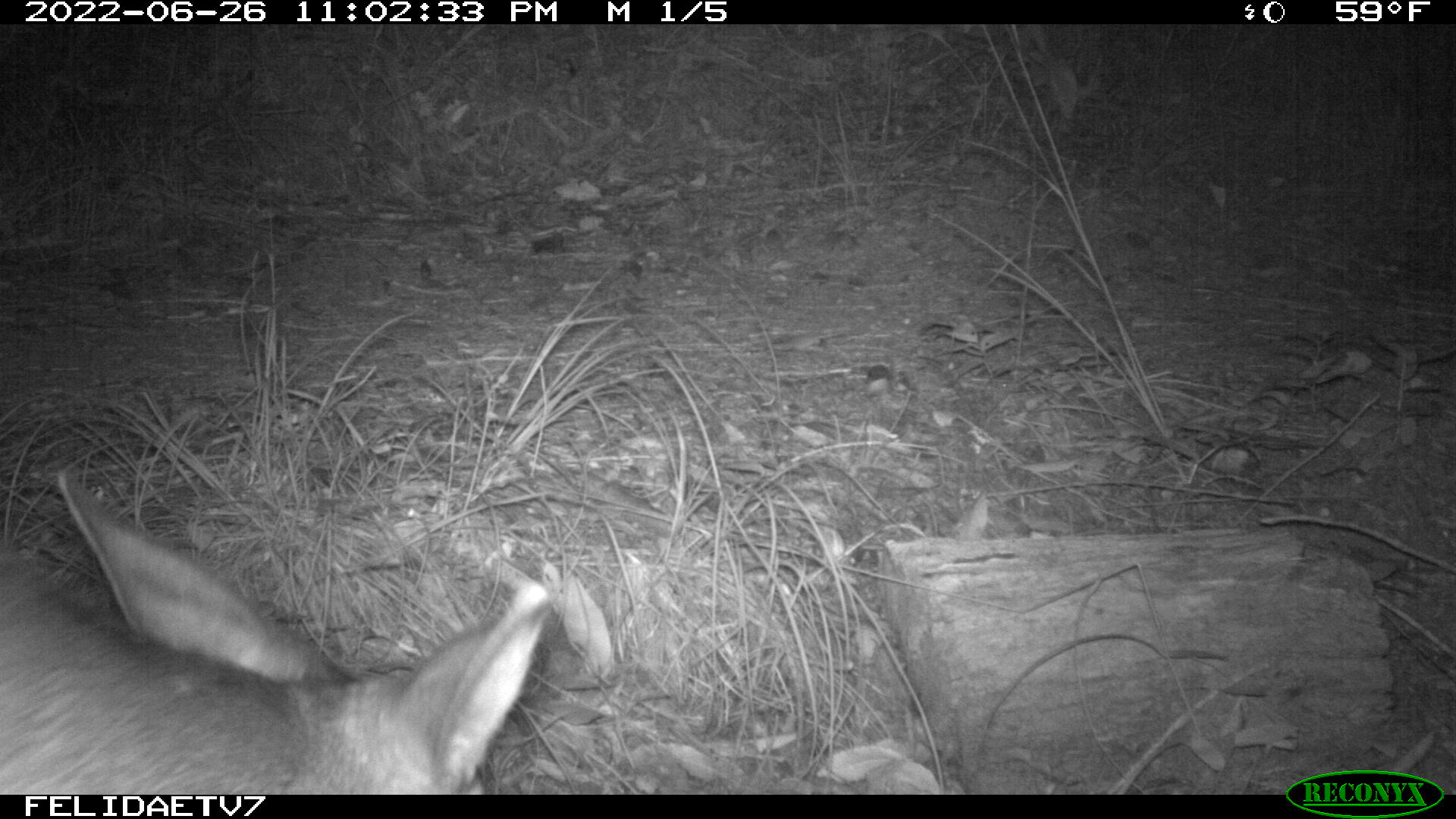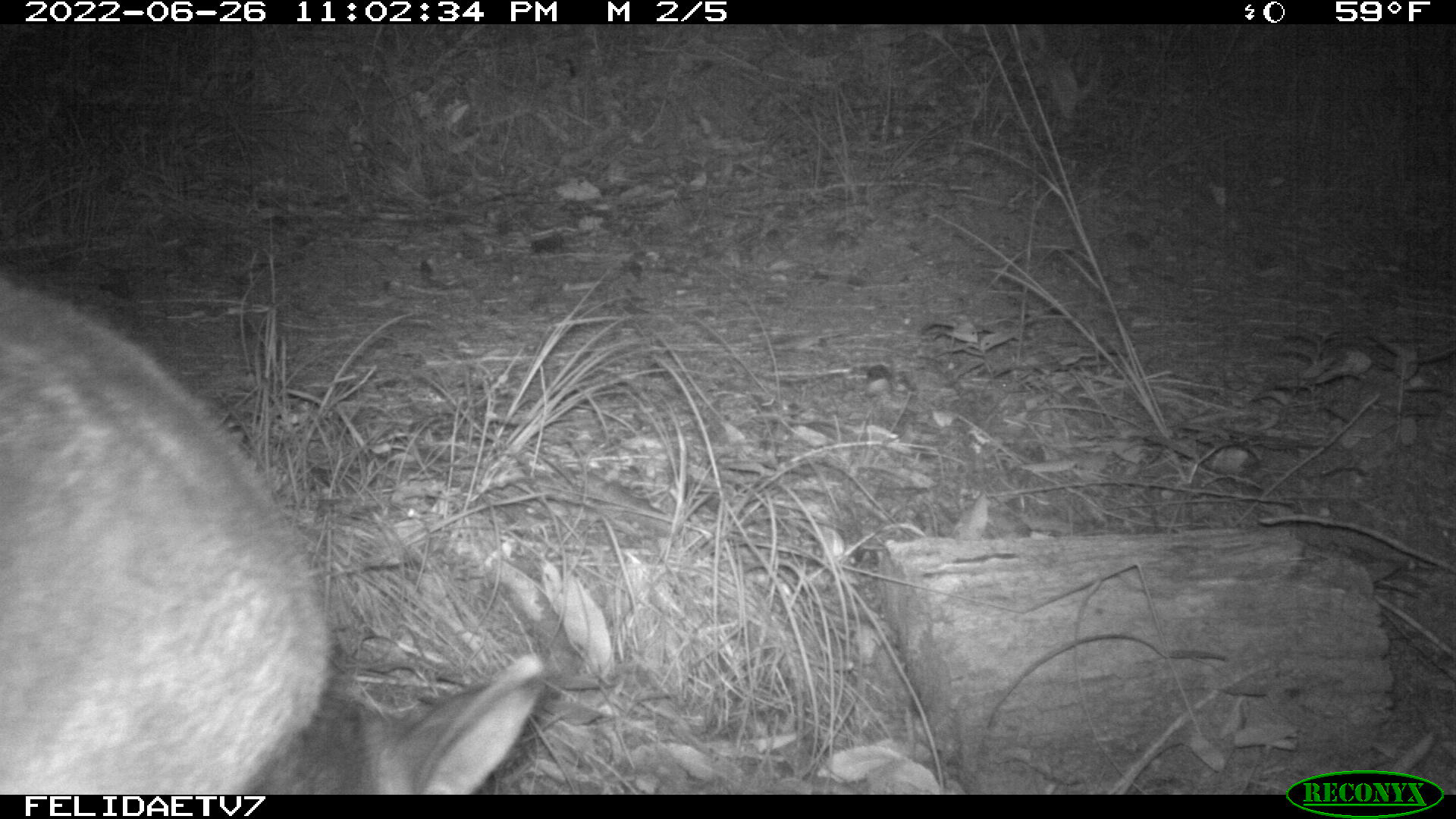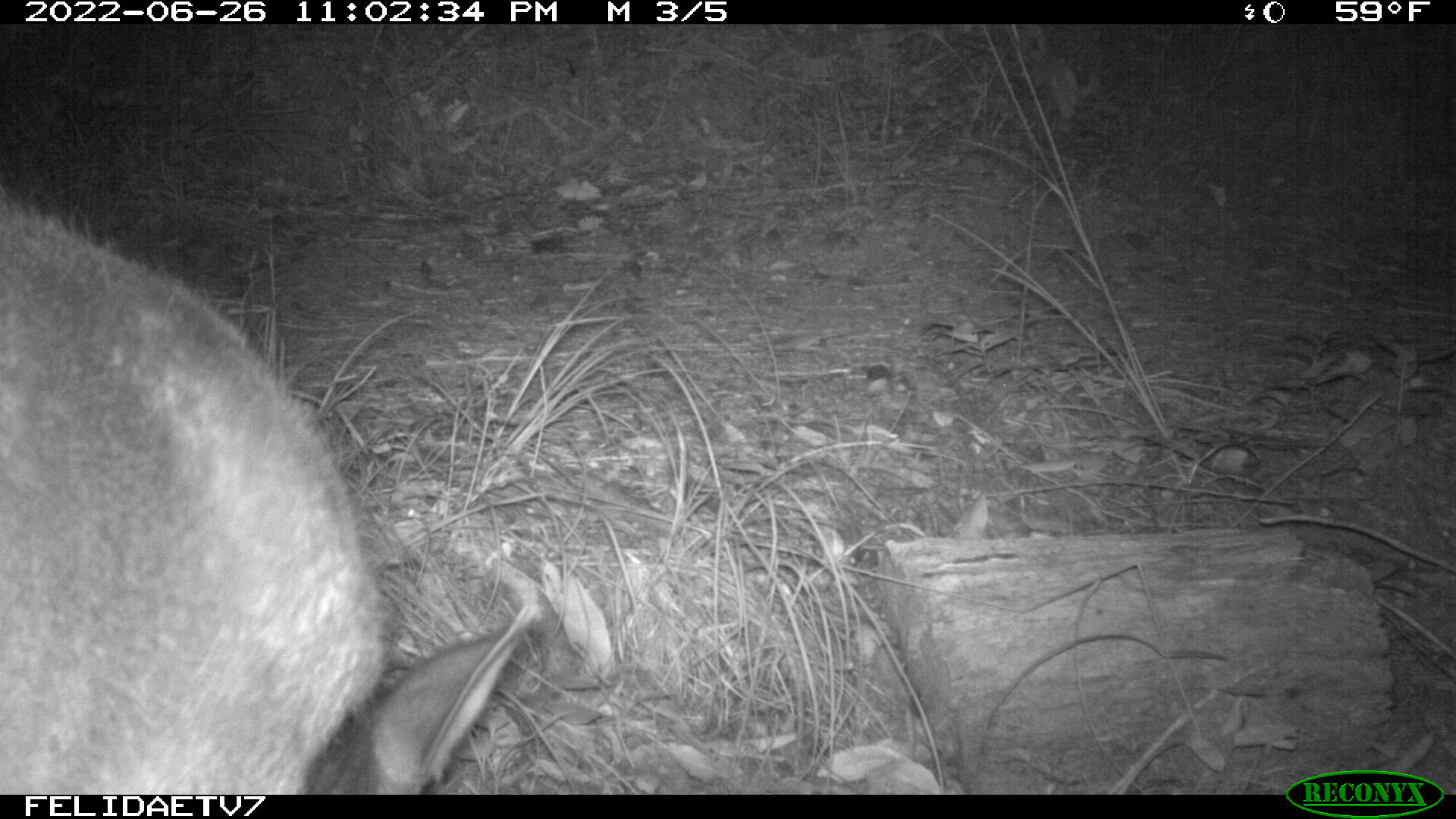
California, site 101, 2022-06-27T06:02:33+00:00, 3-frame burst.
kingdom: Animalia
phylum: Chordata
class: Mammalia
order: Artiodactyla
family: Cervidae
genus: Odocoileus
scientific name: Odocoileus hemionus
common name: mule deer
Mule deer (Odocoileus hemionus).